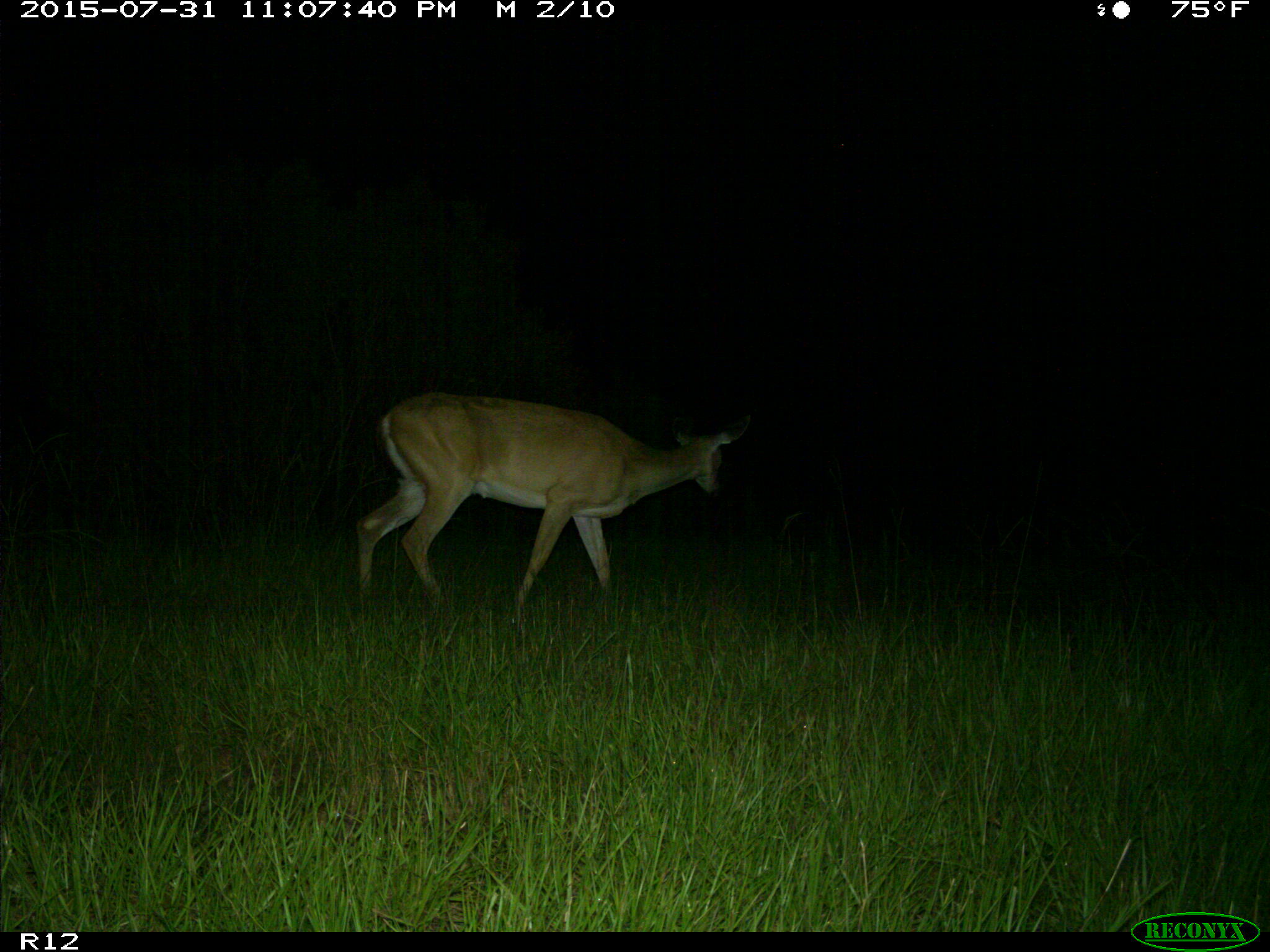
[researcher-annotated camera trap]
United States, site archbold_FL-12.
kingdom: Animalia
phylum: Chordata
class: Mammalia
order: Artiodactyla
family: Cervidae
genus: Odocoileus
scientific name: Odocoileus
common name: deer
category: unidentified deer